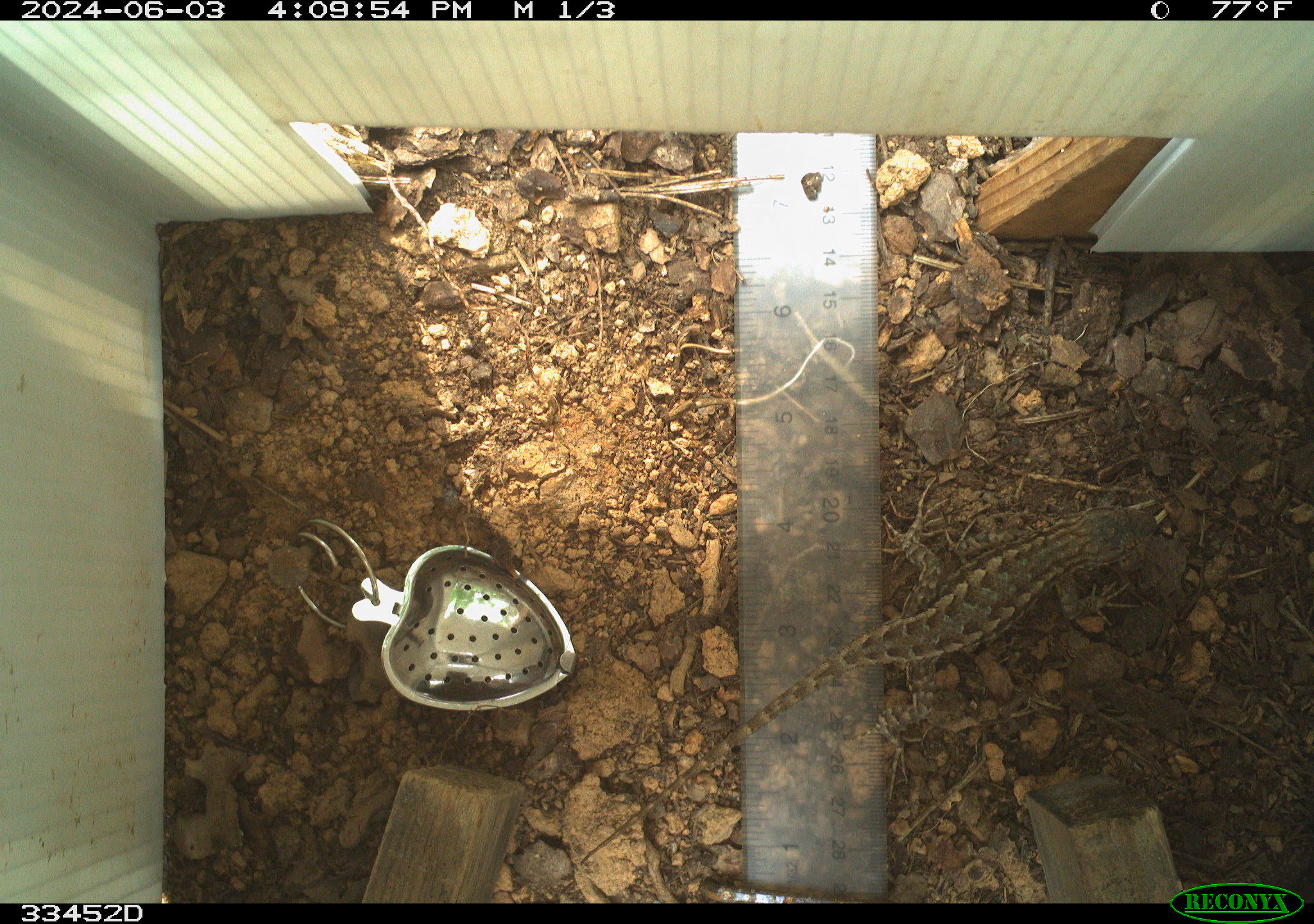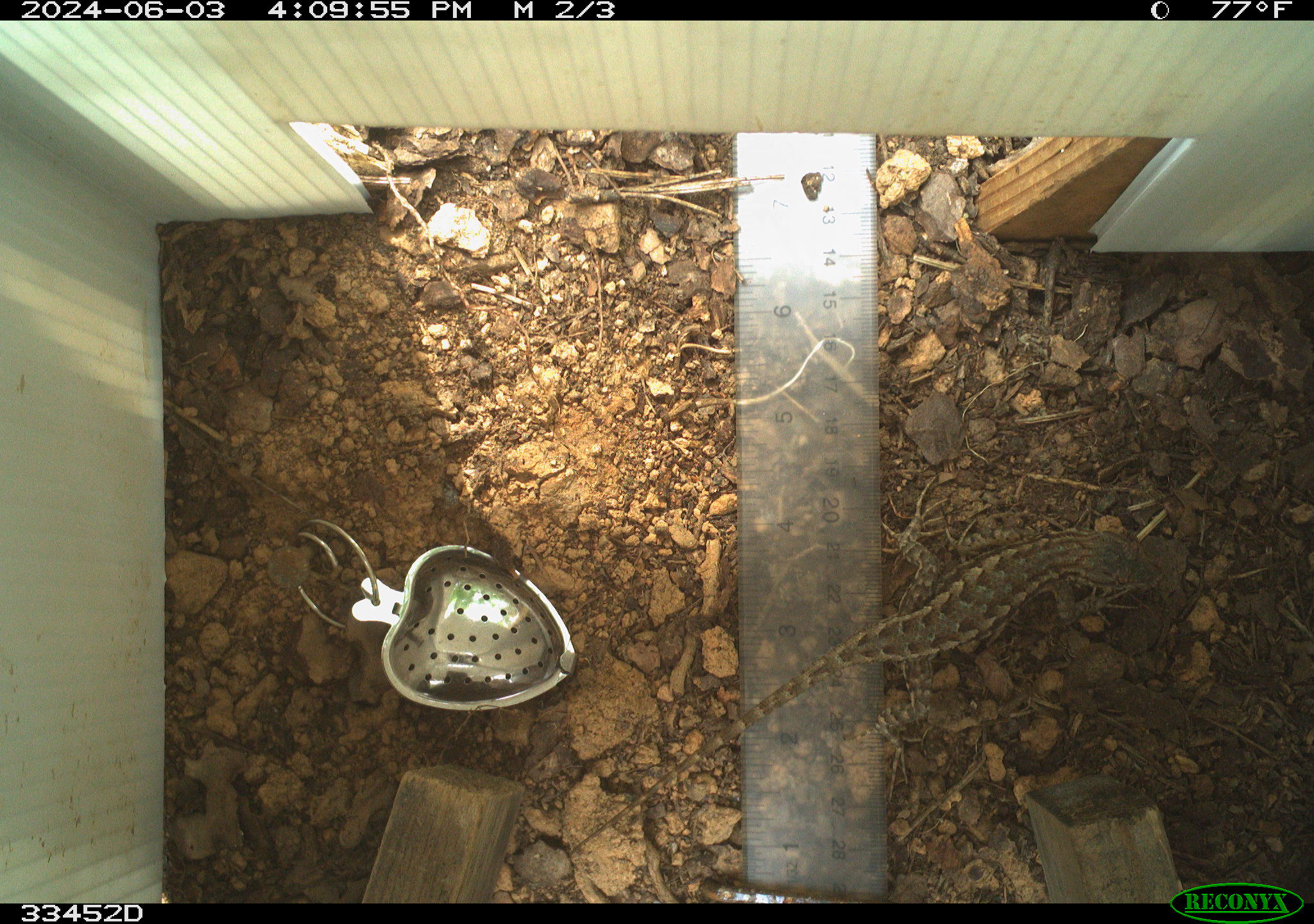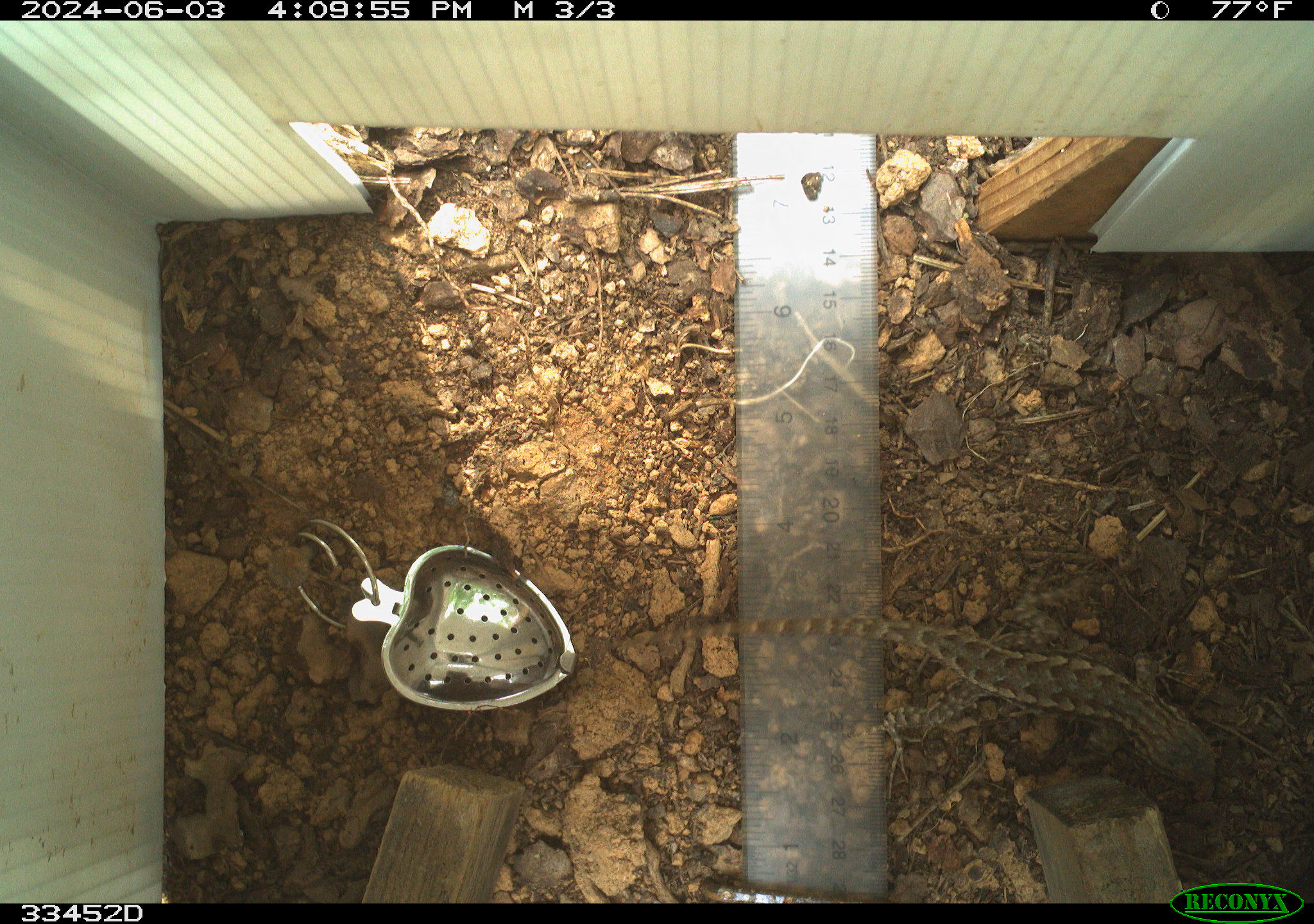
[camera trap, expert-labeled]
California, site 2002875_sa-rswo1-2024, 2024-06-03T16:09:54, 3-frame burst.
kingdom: Animalia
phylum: Chordata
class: Reptilia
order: Squamata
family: Phrynosomatidae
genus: Sceloporus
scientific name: Sceloporus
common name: spiny lizards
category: sceloporus species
Sceloporus species (spiny lizards) (Sceloporus).